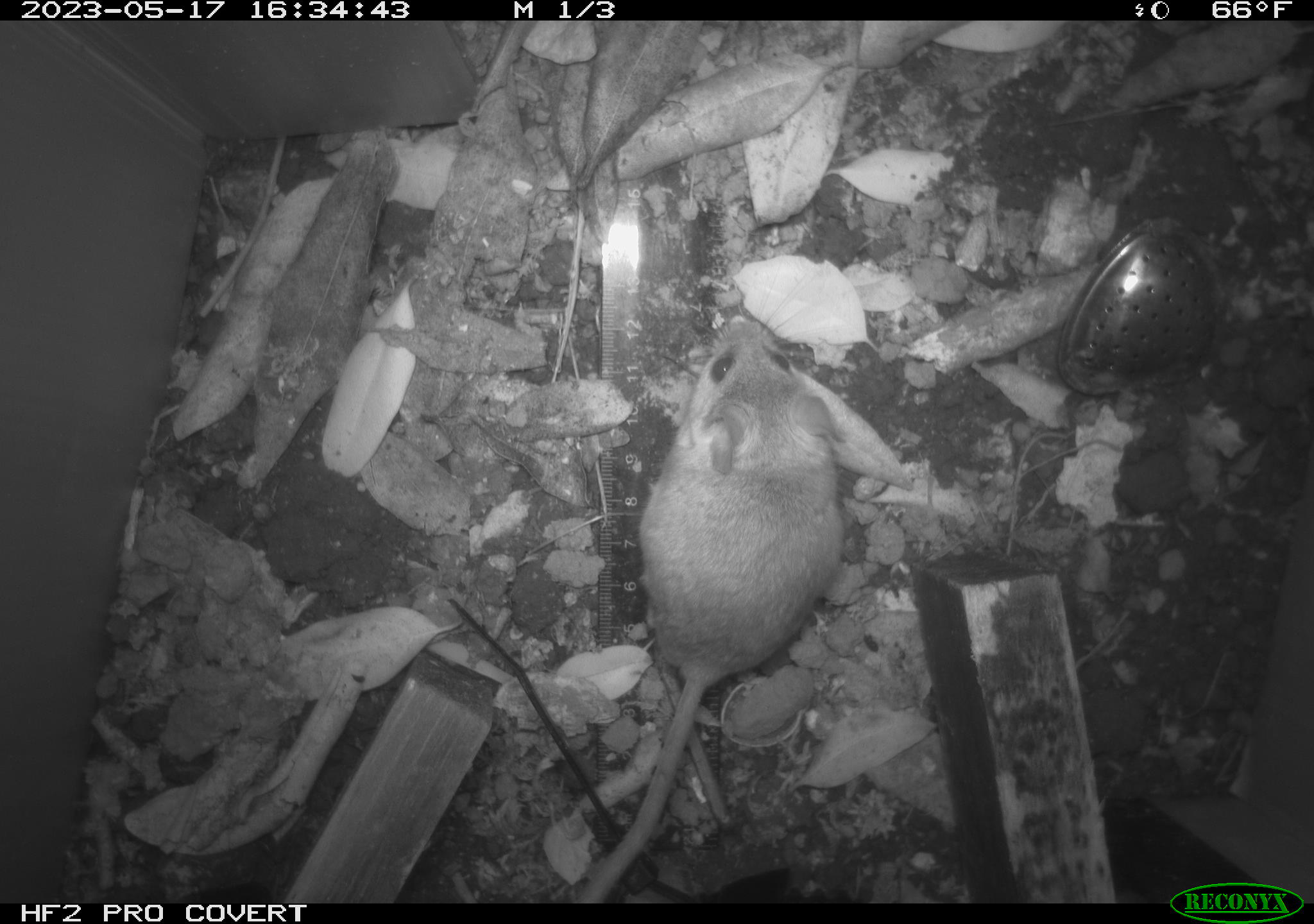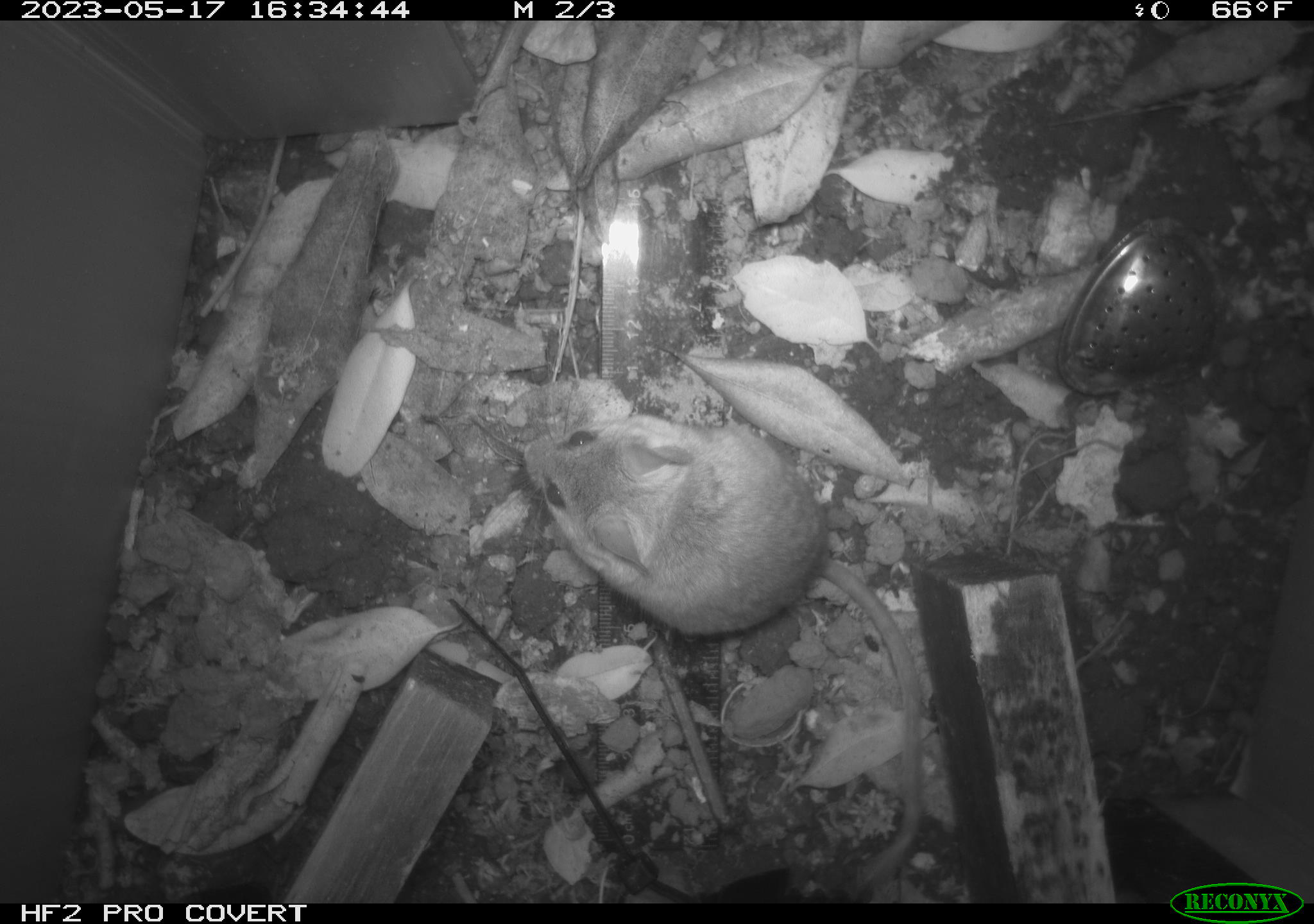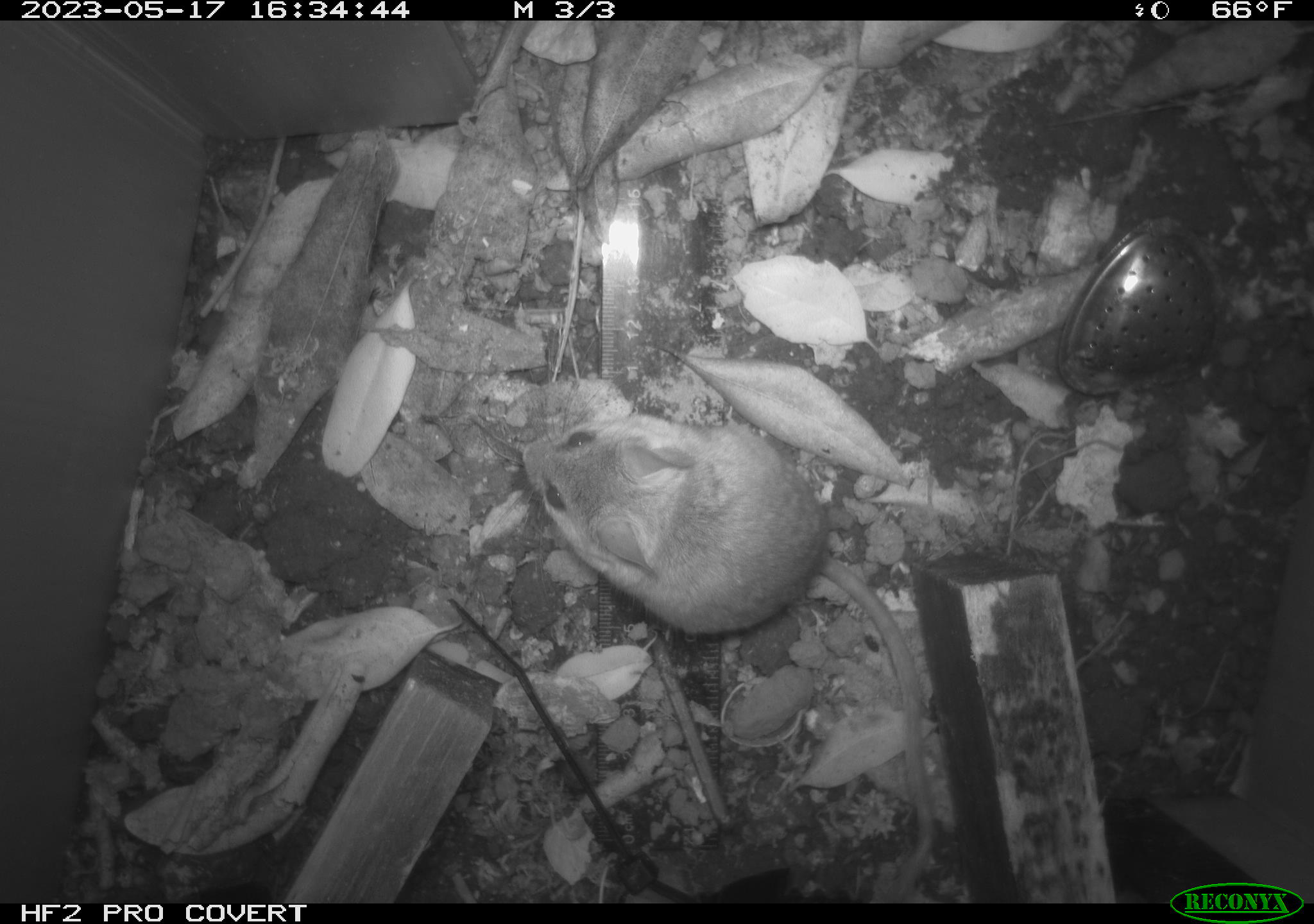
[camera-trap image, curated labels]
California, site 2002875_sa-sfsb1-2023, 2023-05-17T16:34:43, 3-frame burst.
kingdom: Animalia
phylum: Chordata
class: Mammalia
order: Rodentia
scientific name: Rodentia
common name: mouse species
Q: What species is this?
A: Mouse species (Rodentia).